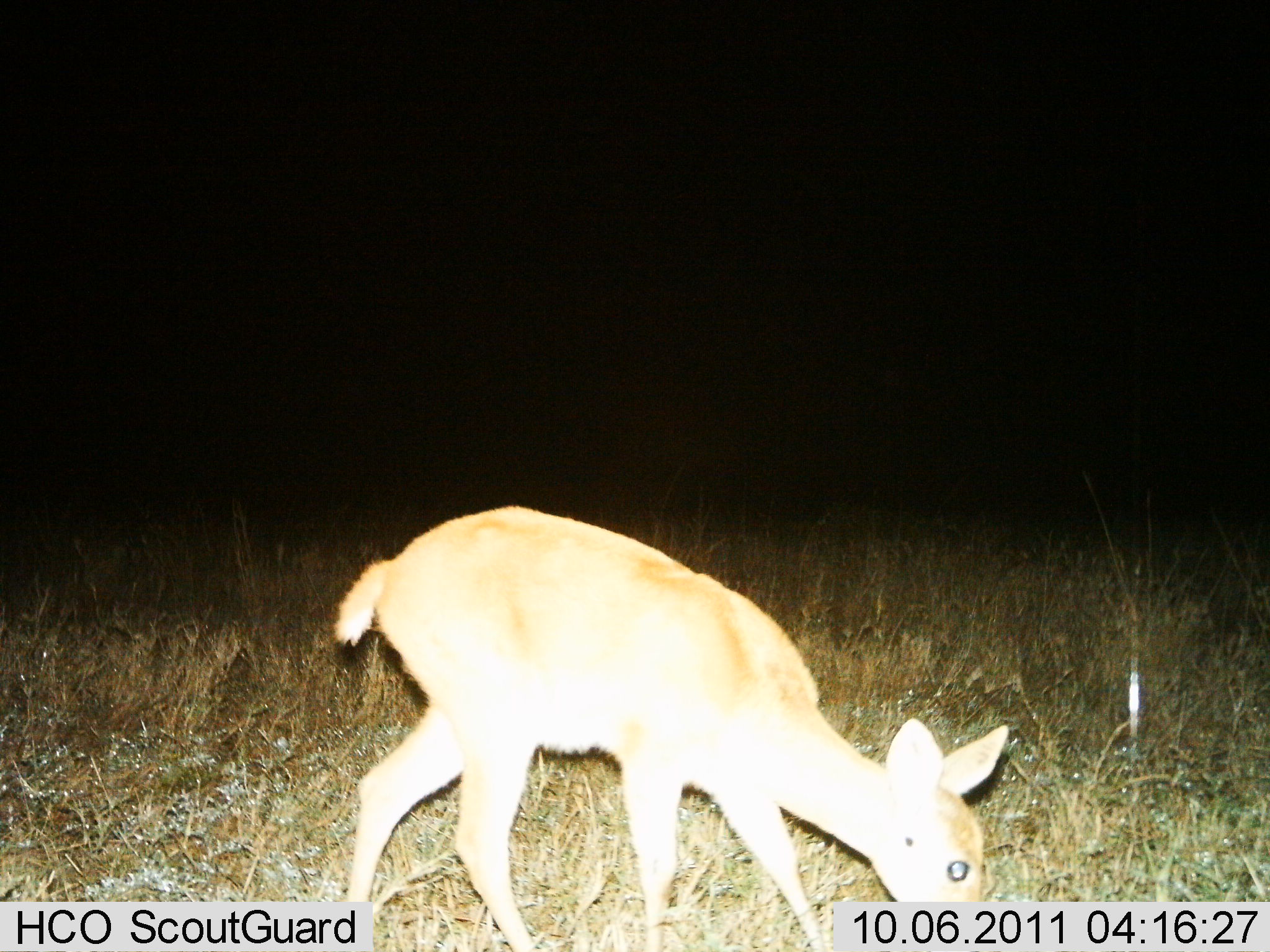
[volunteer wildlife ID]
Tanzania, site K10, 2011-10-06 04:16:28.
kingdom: Animalia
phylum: Chordata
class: Mammalia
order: Artiodactyla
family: Bovidae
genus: Redunca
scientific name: Redunca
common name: reedbuck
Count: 1.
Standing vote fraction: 0%.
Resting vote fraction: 0%.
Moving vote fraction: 10%.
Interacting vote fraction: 0%.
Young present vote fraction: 10%.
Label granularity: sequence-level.